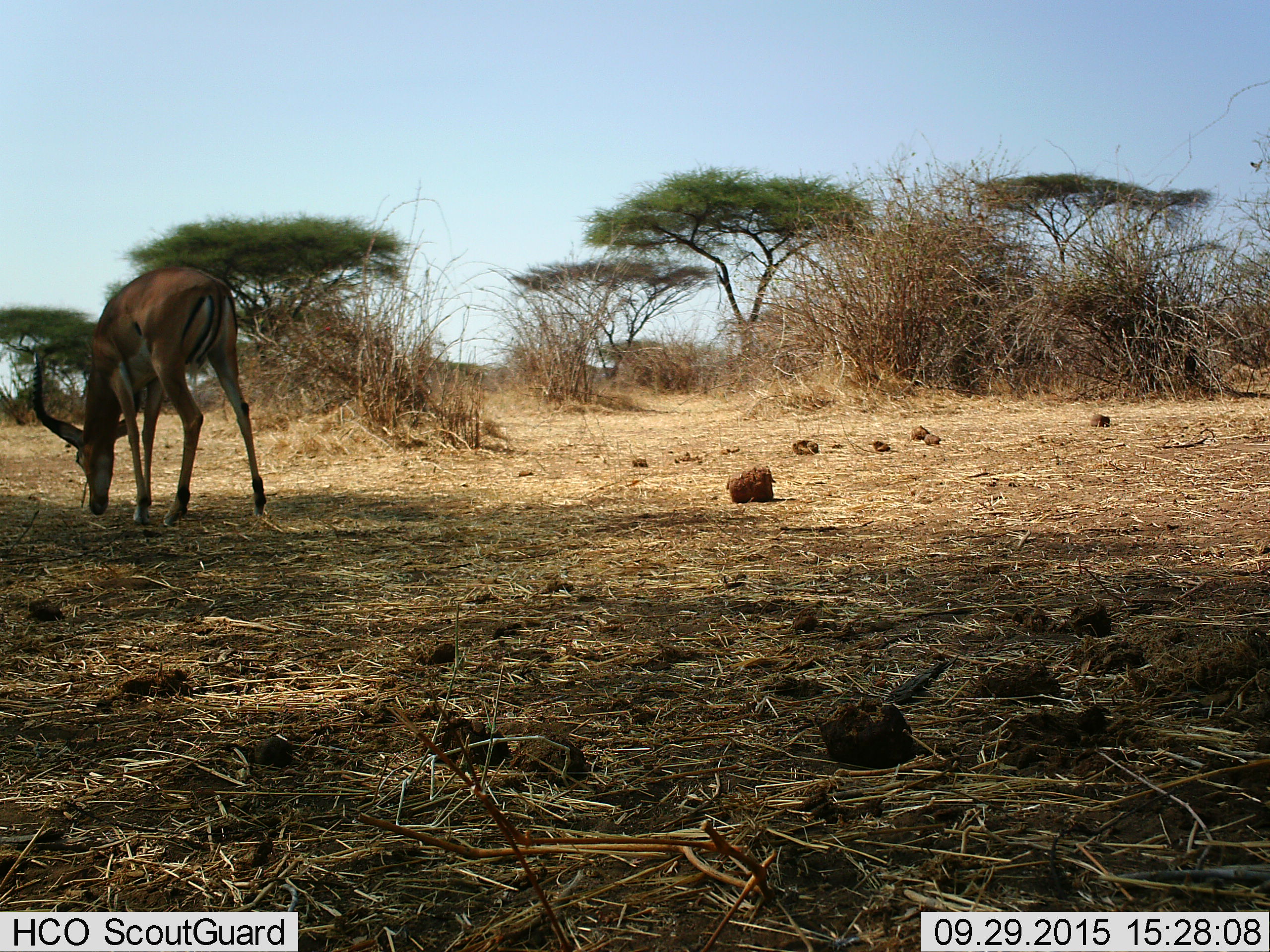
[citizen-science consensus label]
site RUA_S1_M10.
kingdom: Animalia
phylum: Chordata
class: Mammalia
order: Artiodactyla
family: Bovidae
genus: Aepyceros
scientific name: Aepyceros melampus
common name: impala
Impala (Aepyceros melampus), count 1. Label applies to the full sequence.